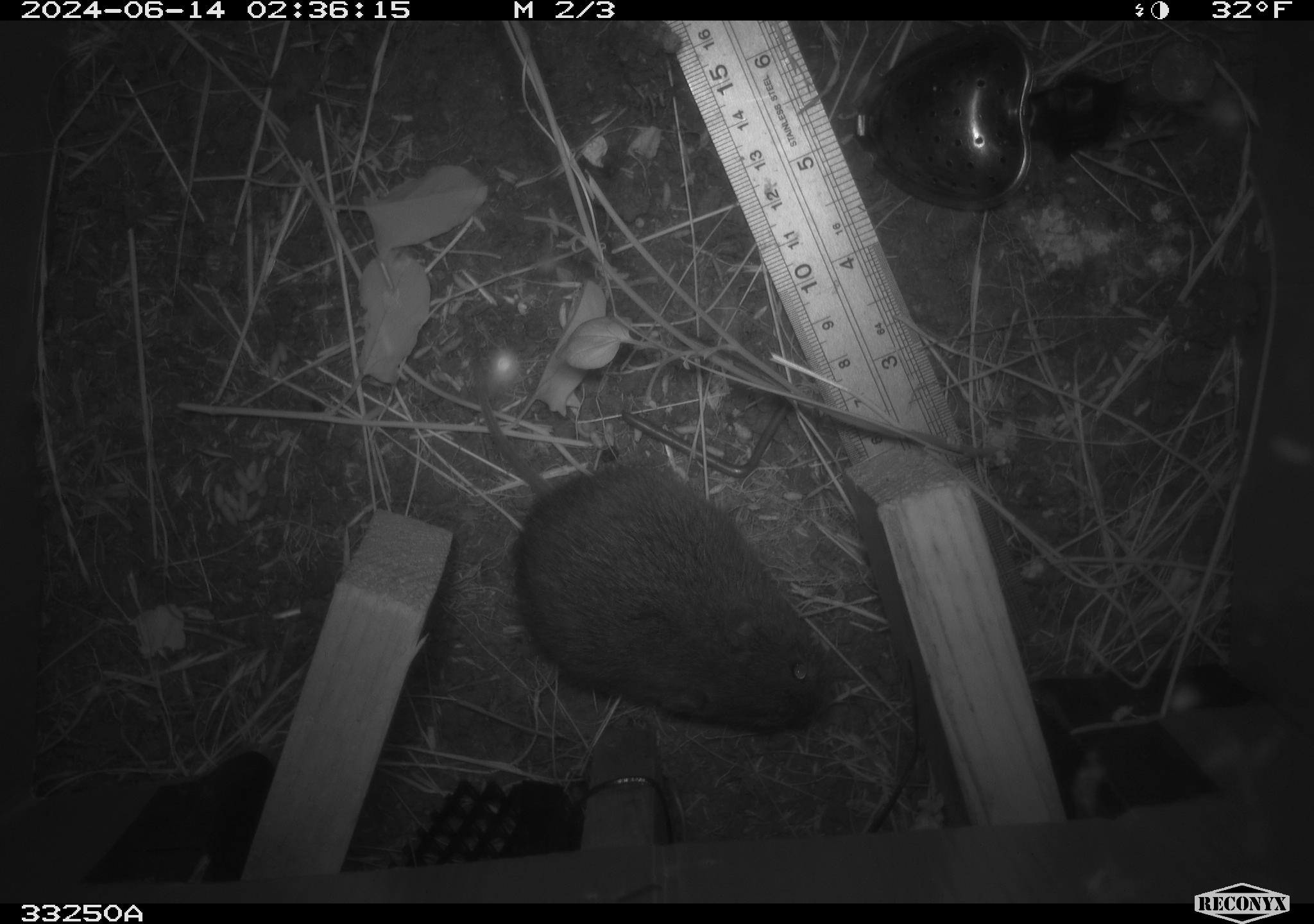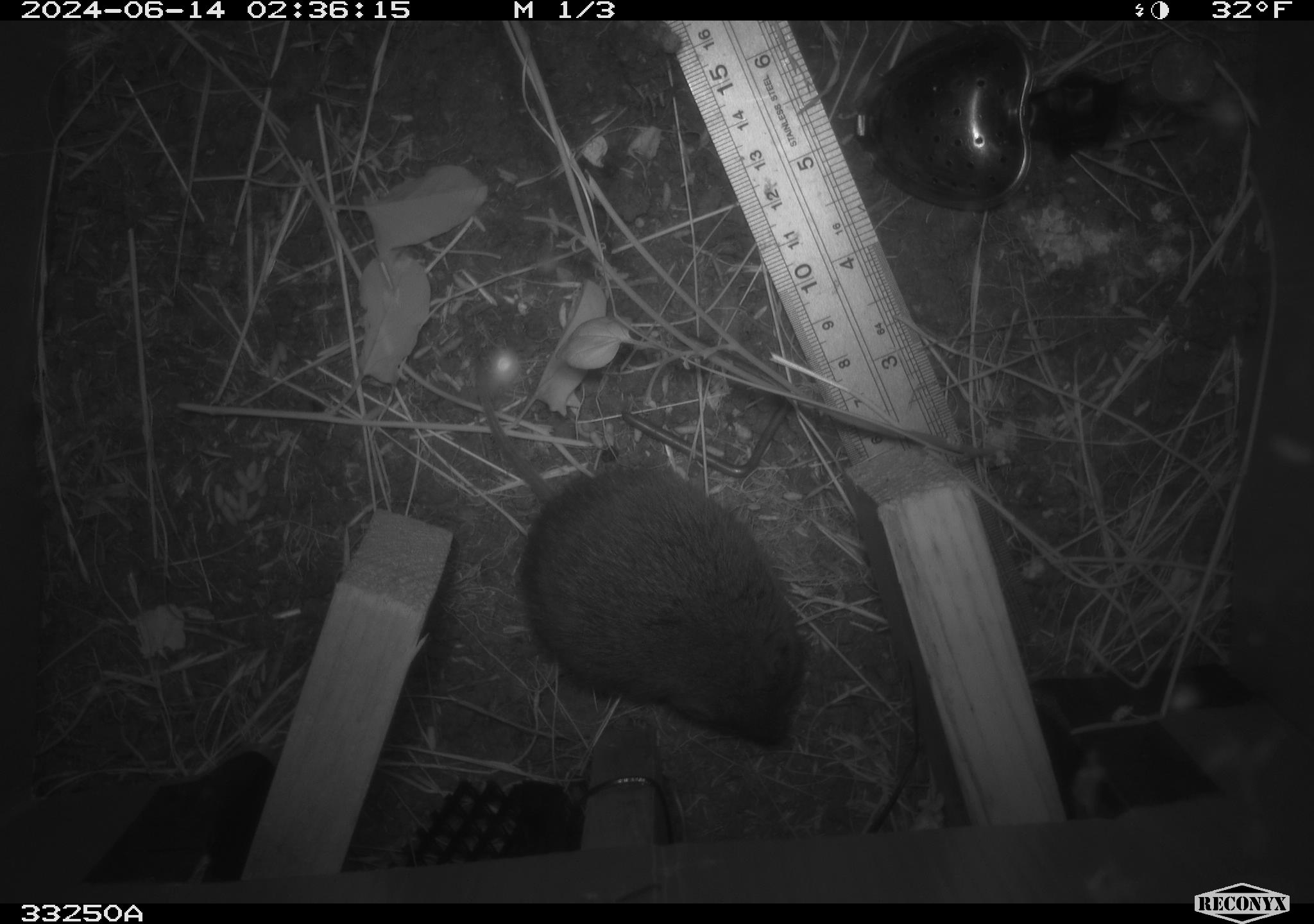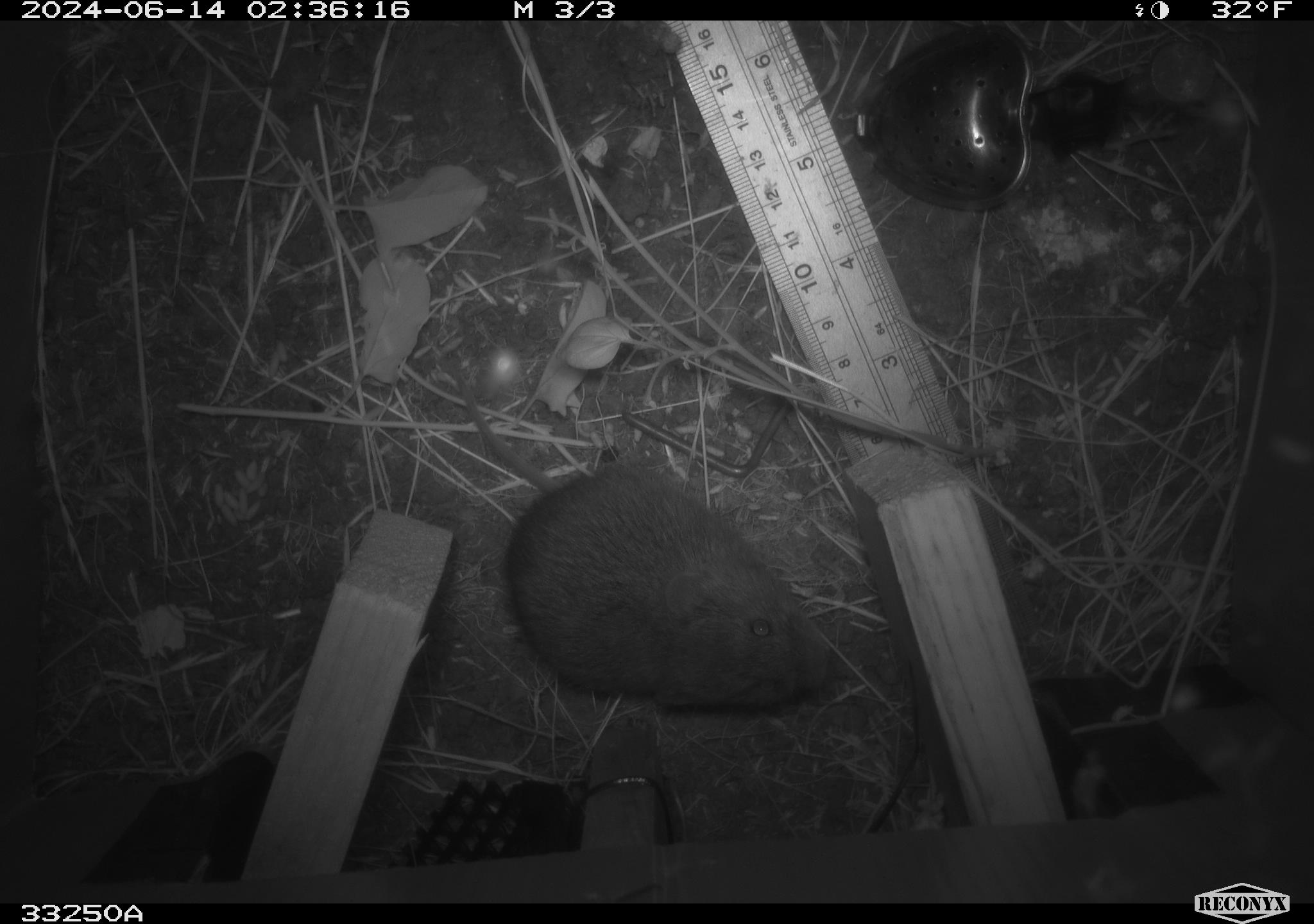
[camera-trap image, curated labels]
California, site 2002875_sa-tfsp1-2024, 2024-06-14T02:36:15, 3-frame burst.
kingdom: Animalia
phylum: Chordata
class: Mammalia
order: Rodentia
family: Cricetidae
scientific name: Arvicolinae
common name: voles, lemmings, and muskrats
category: arvicolinae subfamily